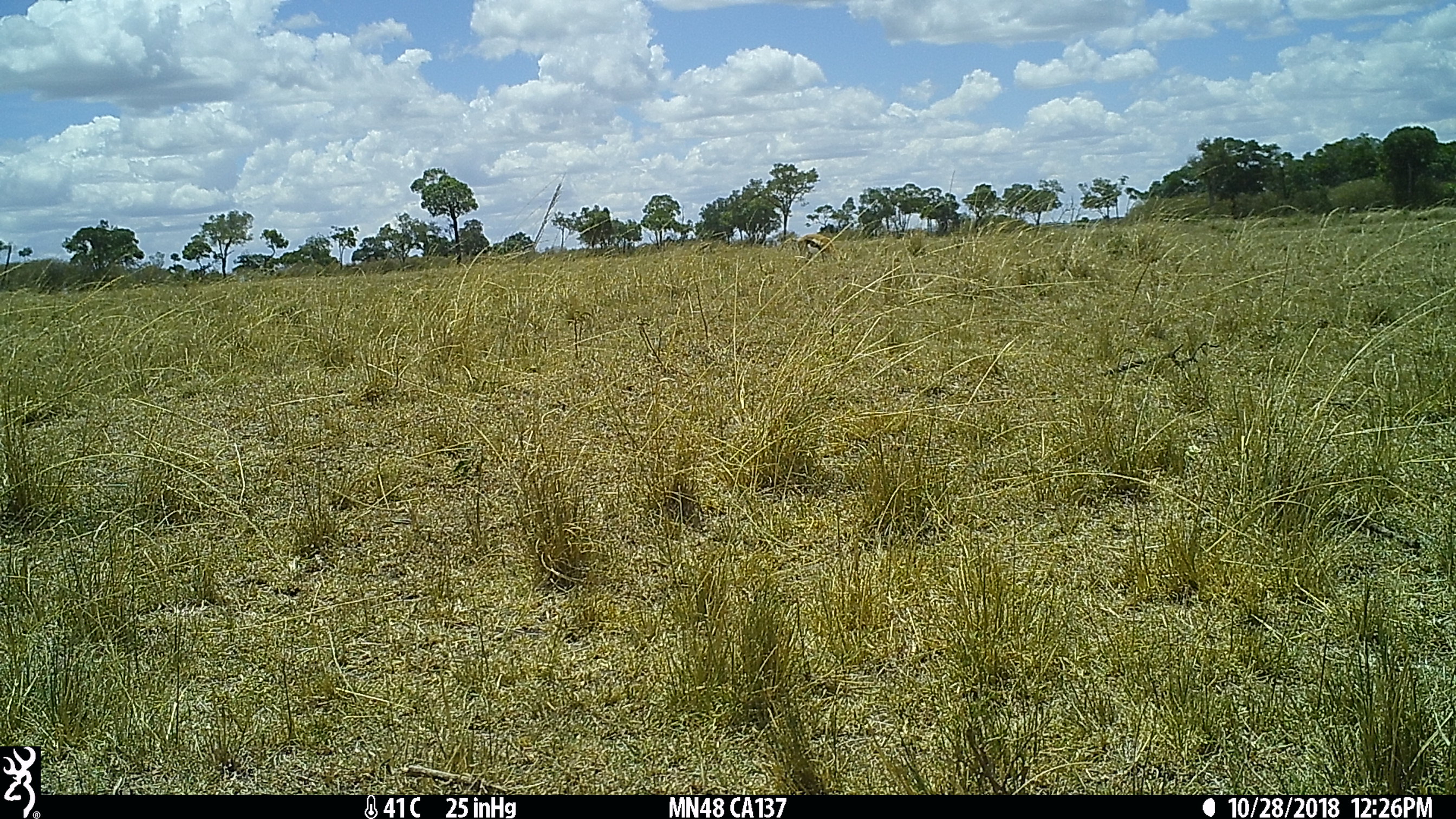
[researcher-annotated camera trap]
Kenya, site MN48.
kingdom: Animalia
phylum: Chordata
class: Mammalia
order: Artiodactyla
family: Bovidae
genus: Eudorcas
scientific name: Eudorcas thomsonii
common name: thomon's gazelle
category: gazelle thomsons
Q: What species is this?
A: Gazelle thomsons (thomon's gazelle) (Eudorcas thomsonii).